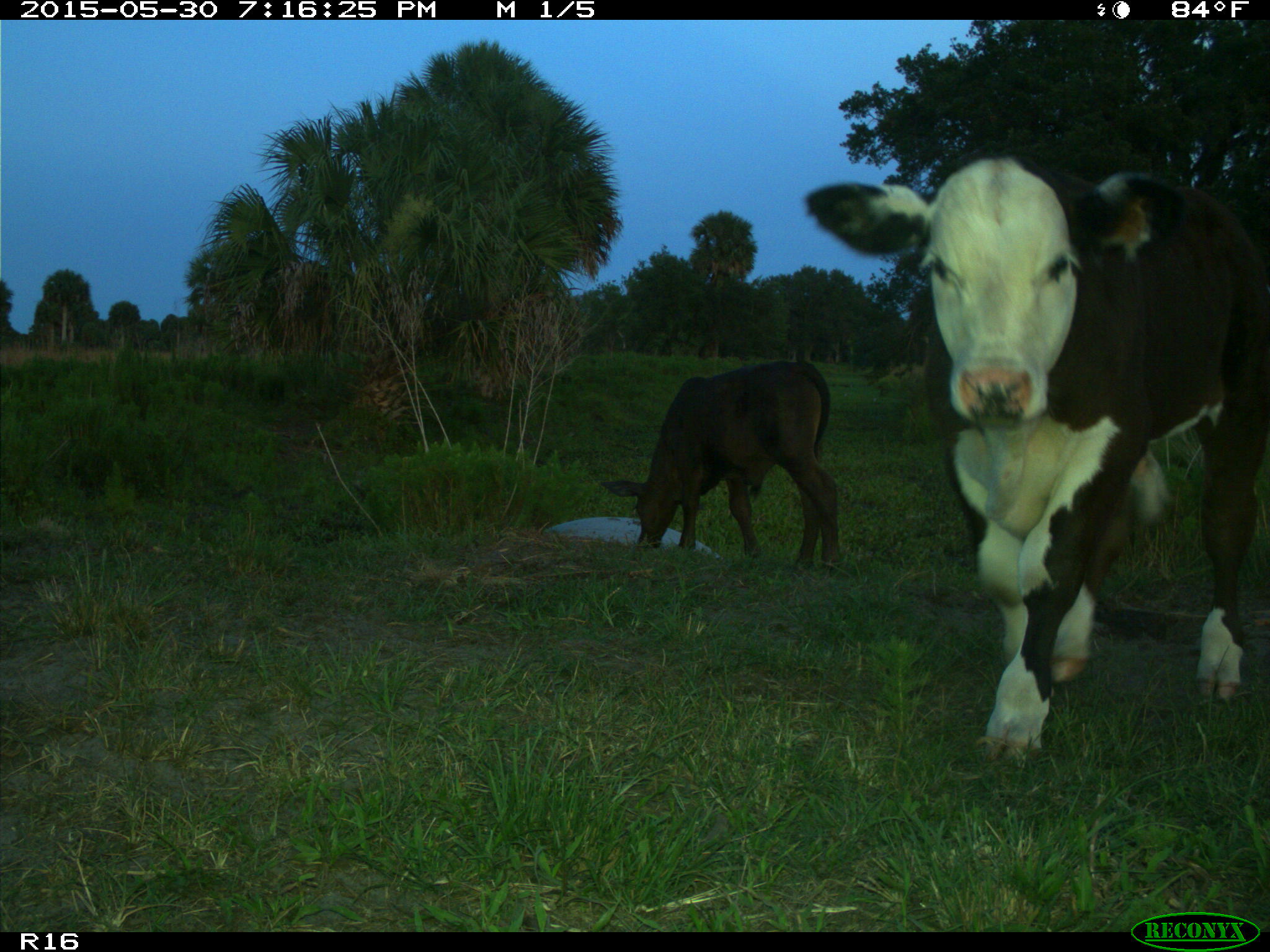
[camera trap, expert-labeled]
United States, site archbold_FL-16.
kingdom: Animalia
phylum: Chordata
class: Mammalia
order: Artiodactyla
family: Bovidae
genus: Bos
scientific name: Bos taurus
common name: domestic cow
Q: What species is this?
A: Bos taurus (domestic cow).